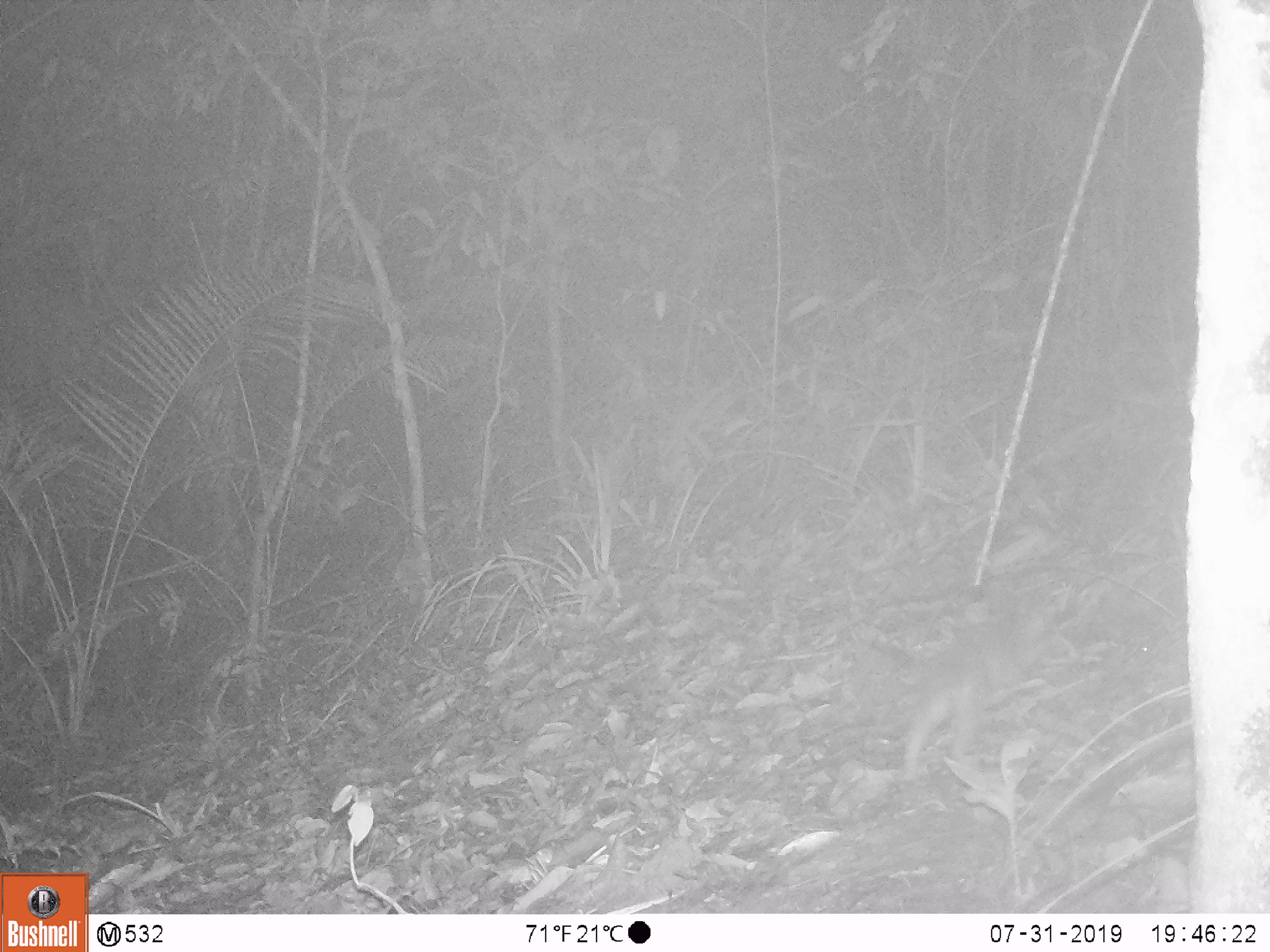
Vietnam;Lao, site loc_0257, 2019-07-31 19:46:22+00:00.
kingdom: Animalia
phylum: Chordata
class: Mammalia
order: Carnivora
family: Mustelidae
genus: Melogale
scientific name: Melogale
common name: ferret badger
Ferret badger (Melogale). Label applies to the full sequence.